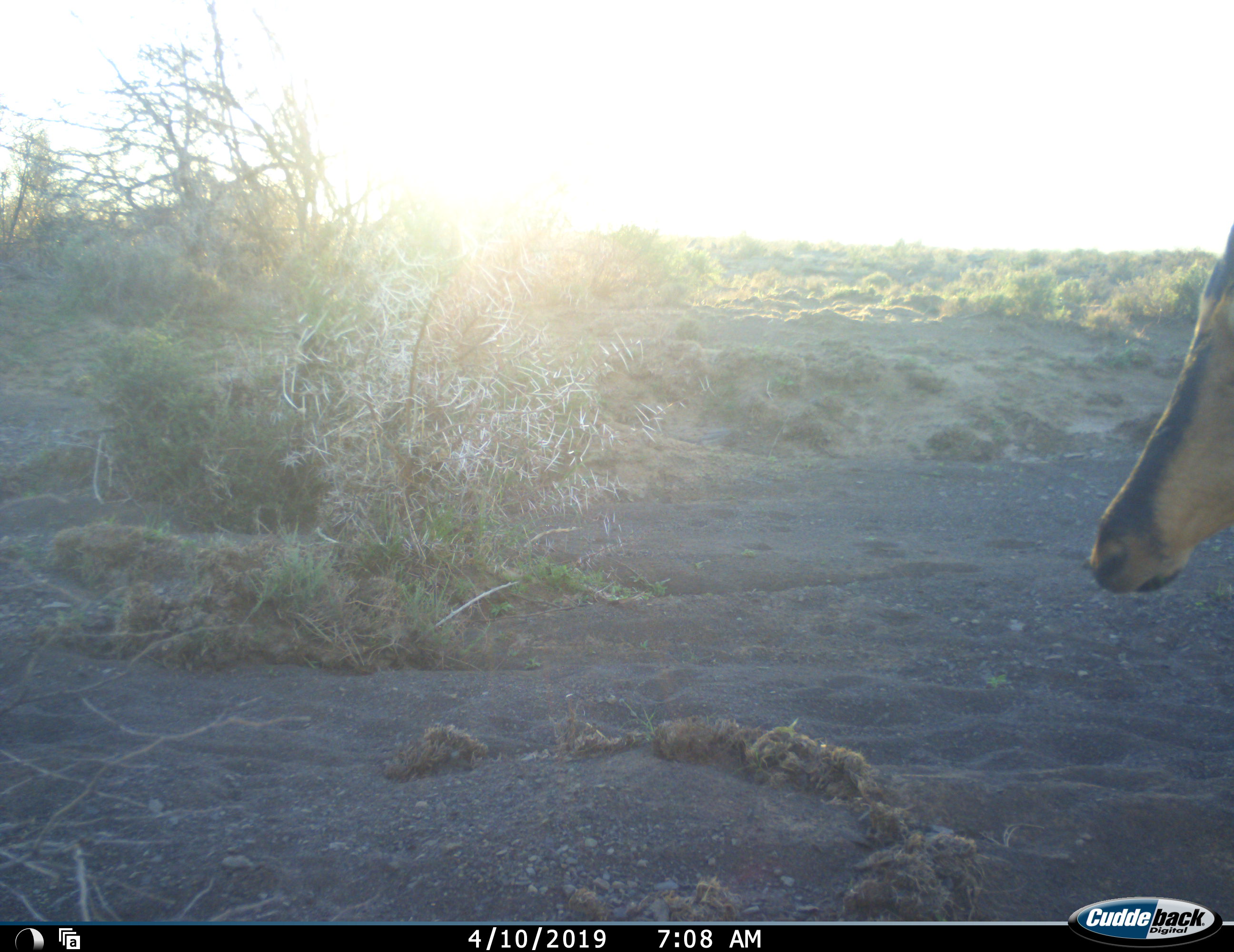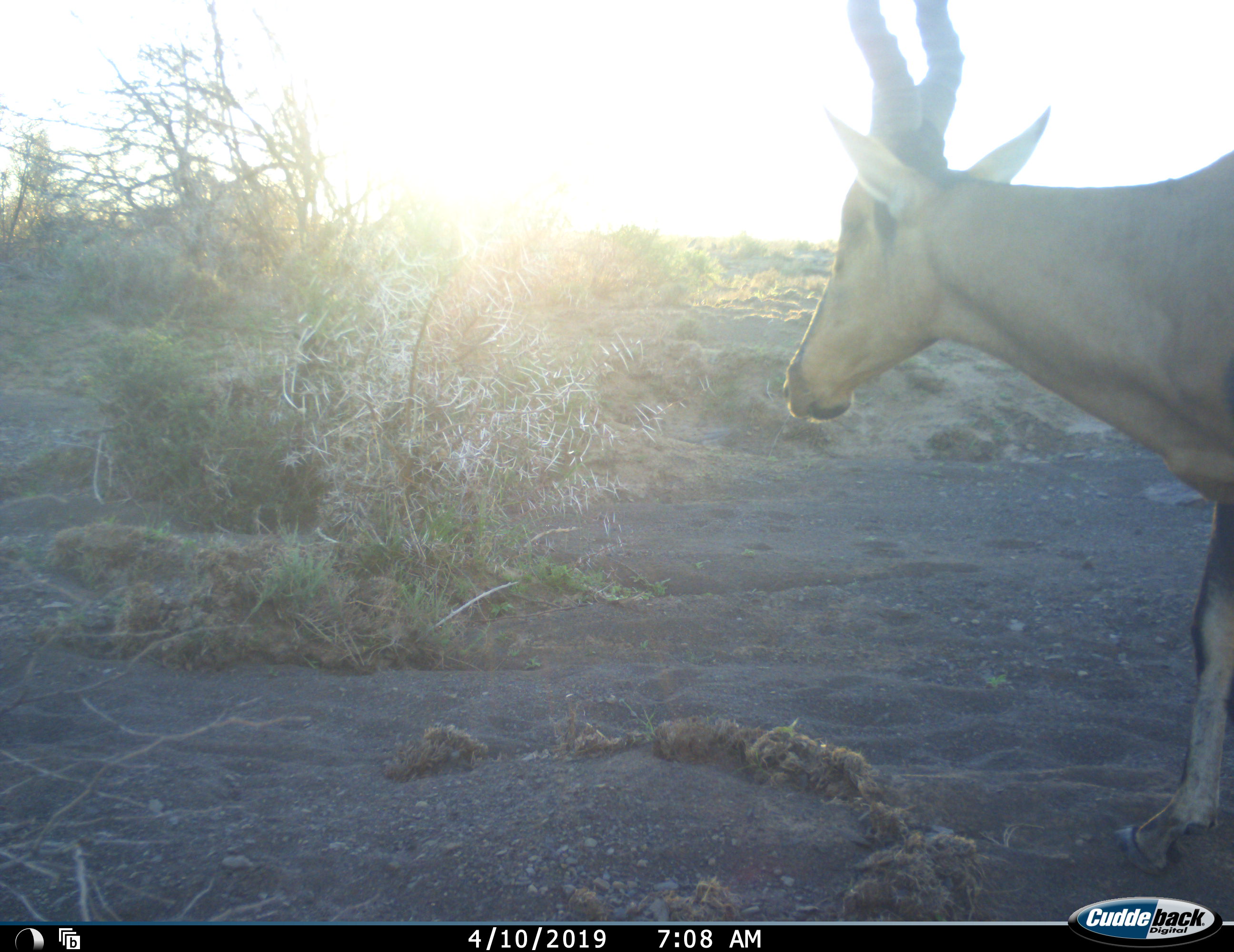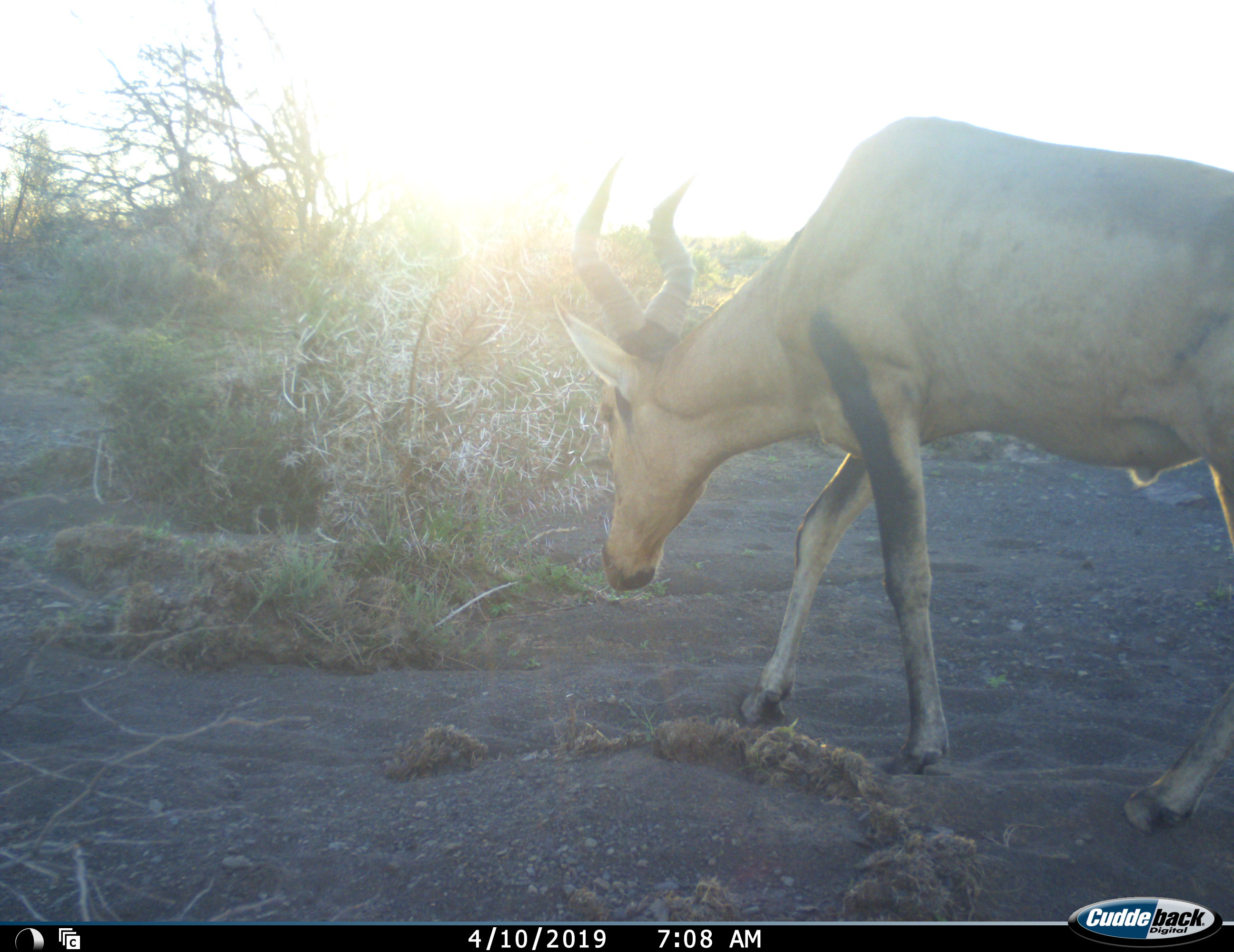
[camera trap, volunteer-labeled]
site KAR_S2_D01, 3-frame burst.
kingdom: Animalia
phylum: Chordata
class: Mammalia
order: Artiodactyla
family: Bovidae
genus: Alcelaphus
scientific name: Alcelaphus buselaphus caama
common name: red hartebeest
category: hartebeestred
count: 1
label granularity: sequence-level